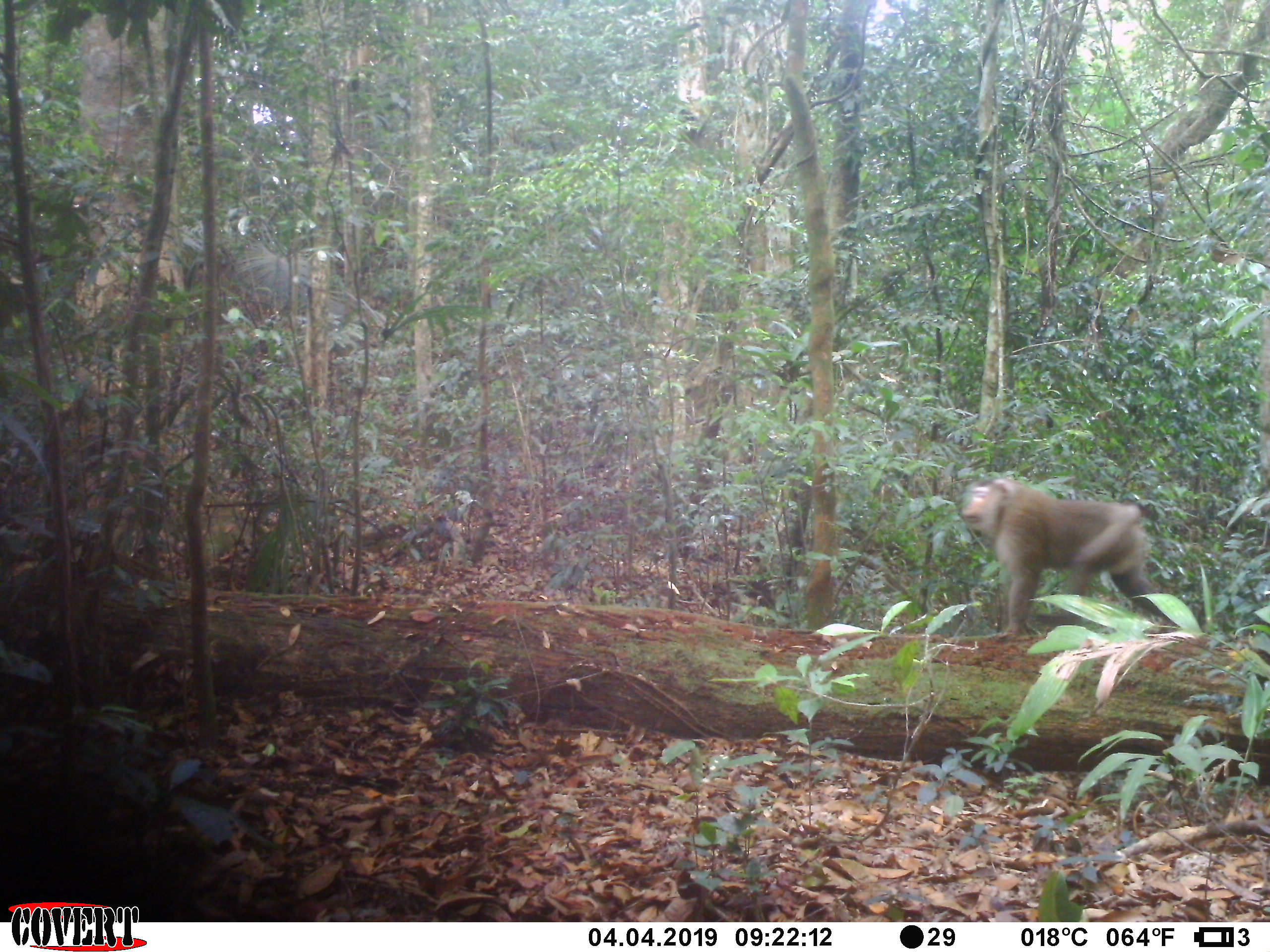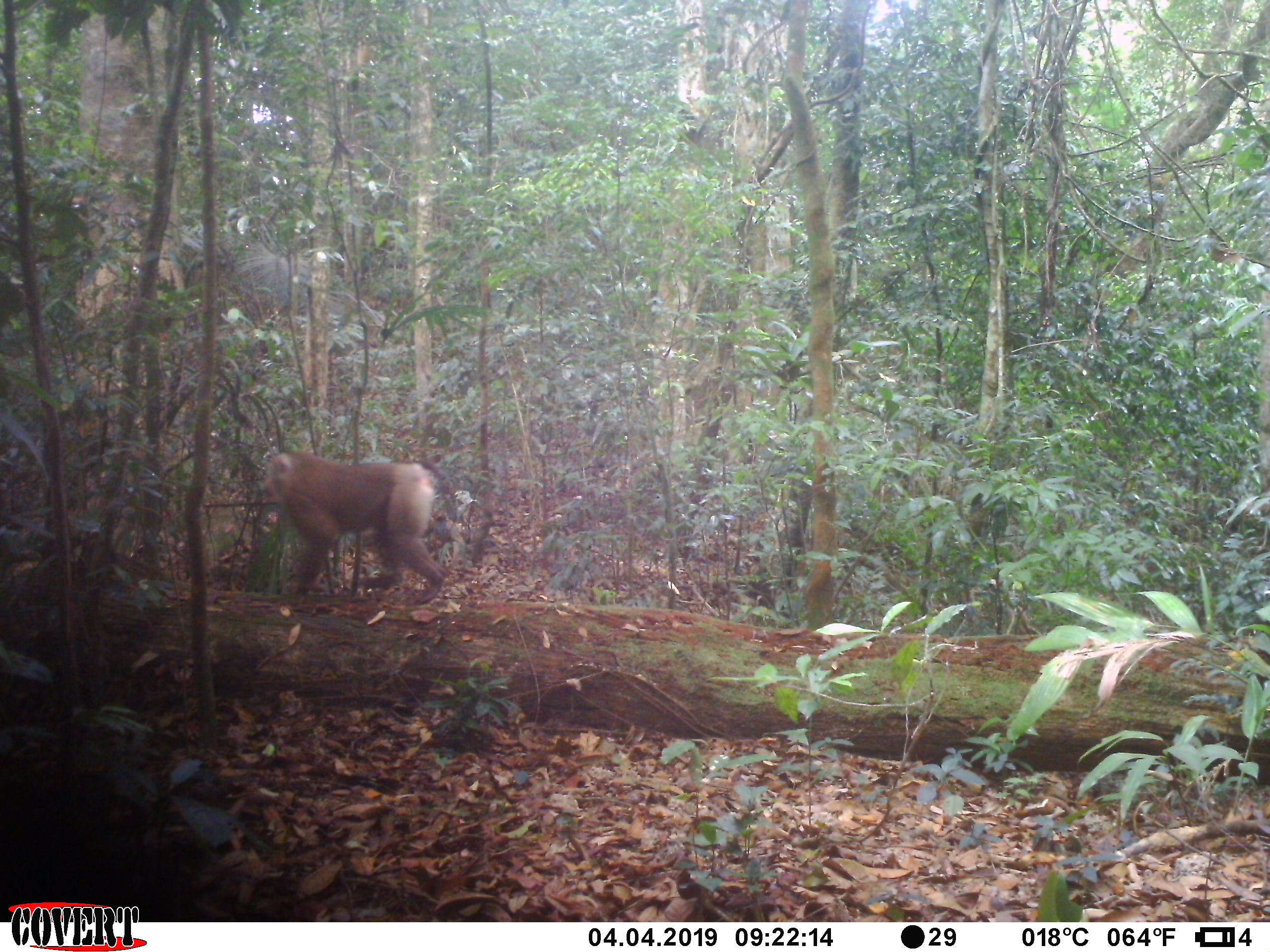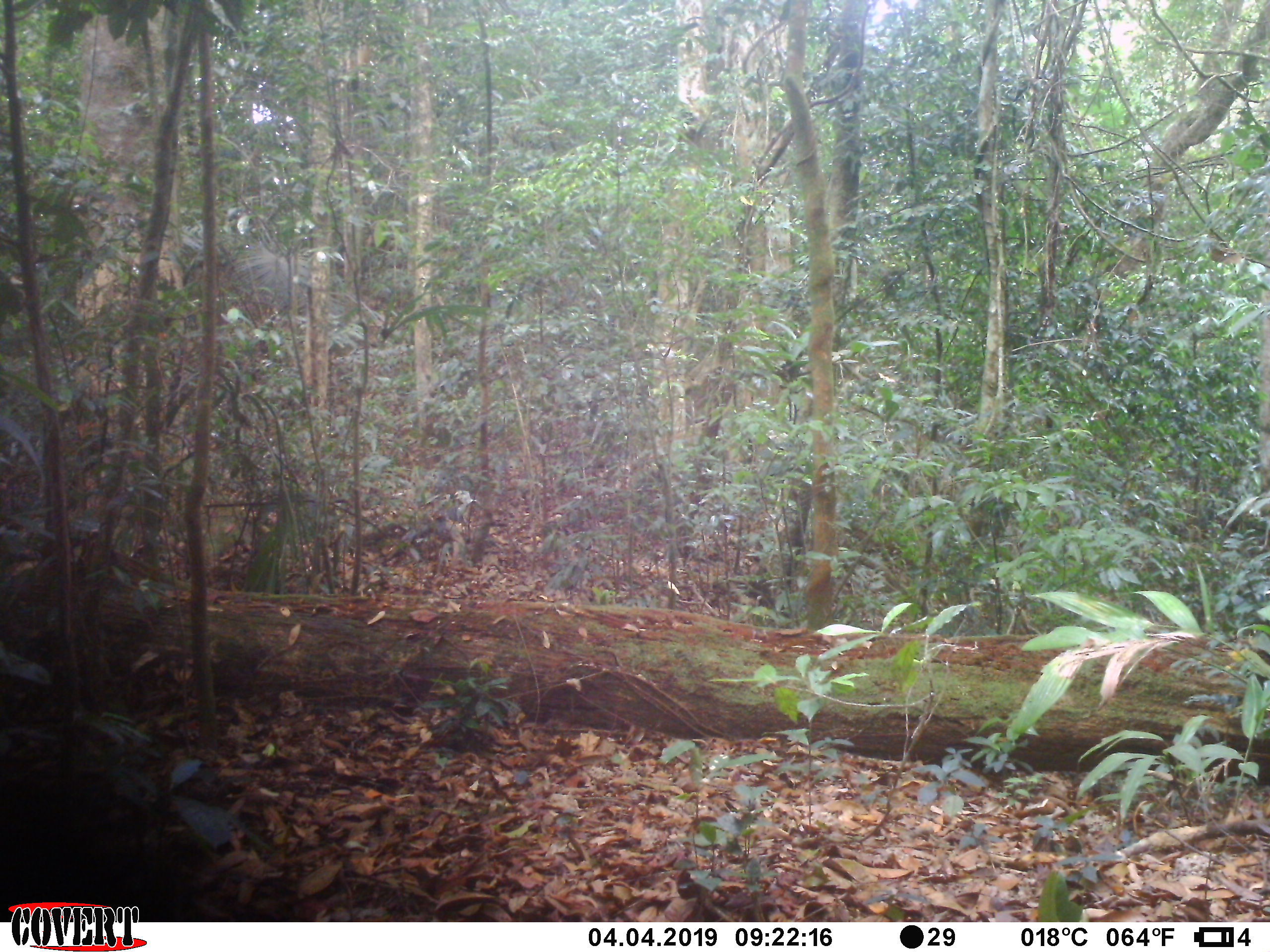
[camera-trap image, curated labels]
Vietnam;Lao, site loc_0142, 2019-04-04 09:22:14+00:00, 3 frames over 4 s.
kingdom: Animalia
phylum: Chordata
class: Mammalia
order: Primates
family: Cercopithecidae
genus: Macaca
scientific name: Macaca nemestrina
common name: pig-tailed macaque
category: pig tailed macaque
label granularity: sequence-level